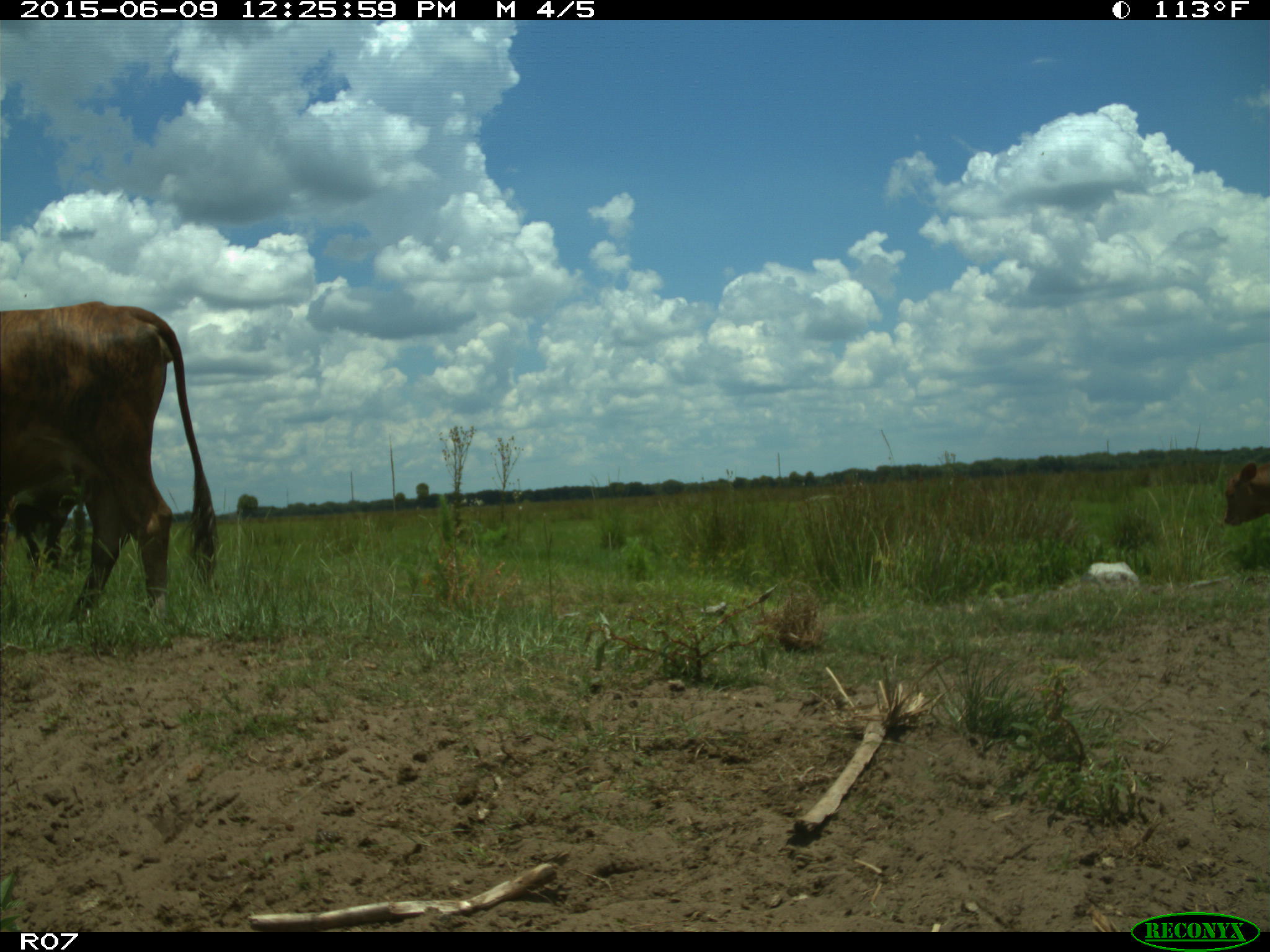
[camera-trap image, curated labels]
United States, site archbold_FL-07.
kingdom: Animalia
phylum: Chordata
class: Mammalia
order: Artiodactyla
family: Bovidae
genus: Bos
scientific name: Bos taurus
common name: domestic cow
Bos taurus (domestic cow).